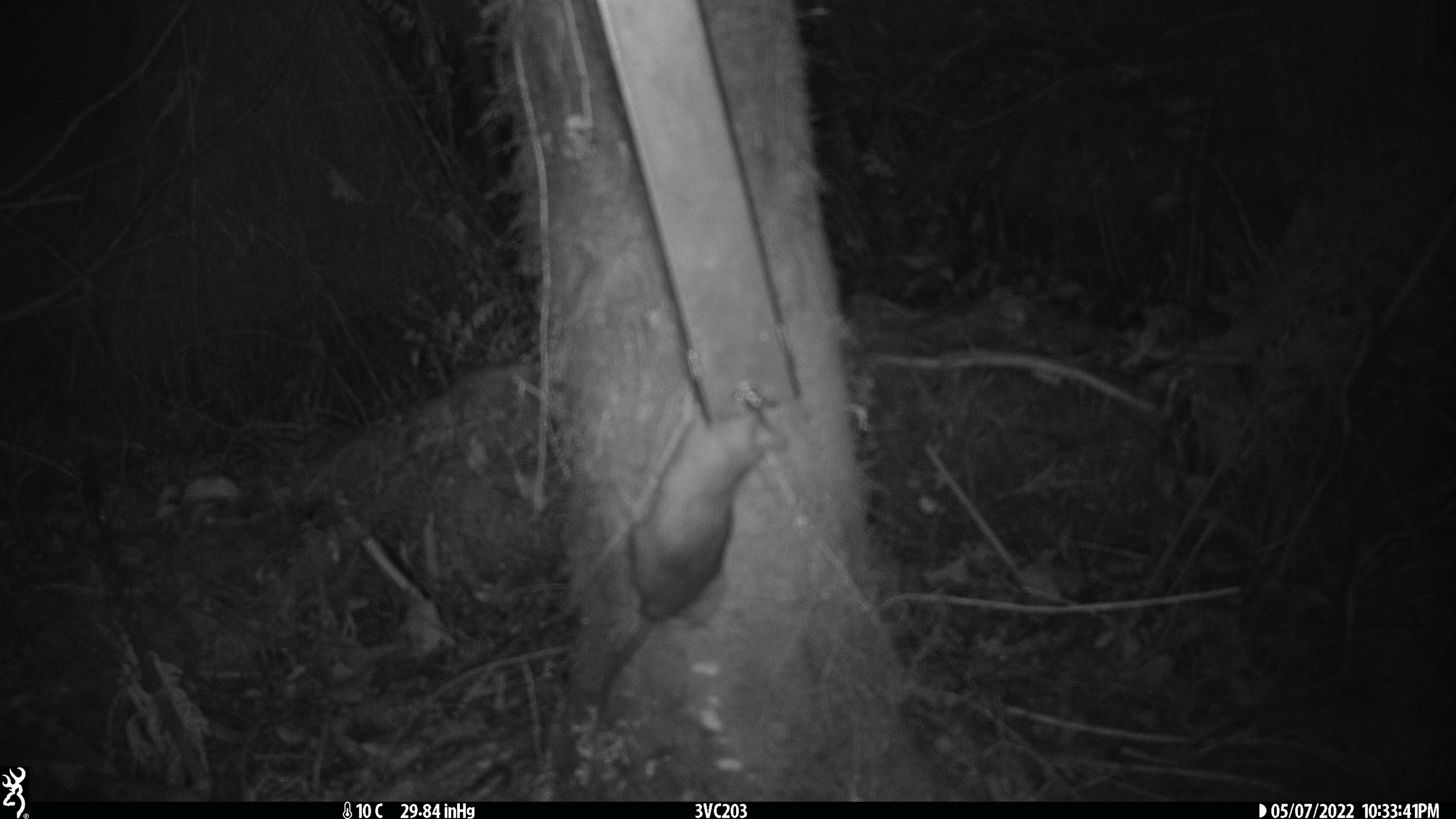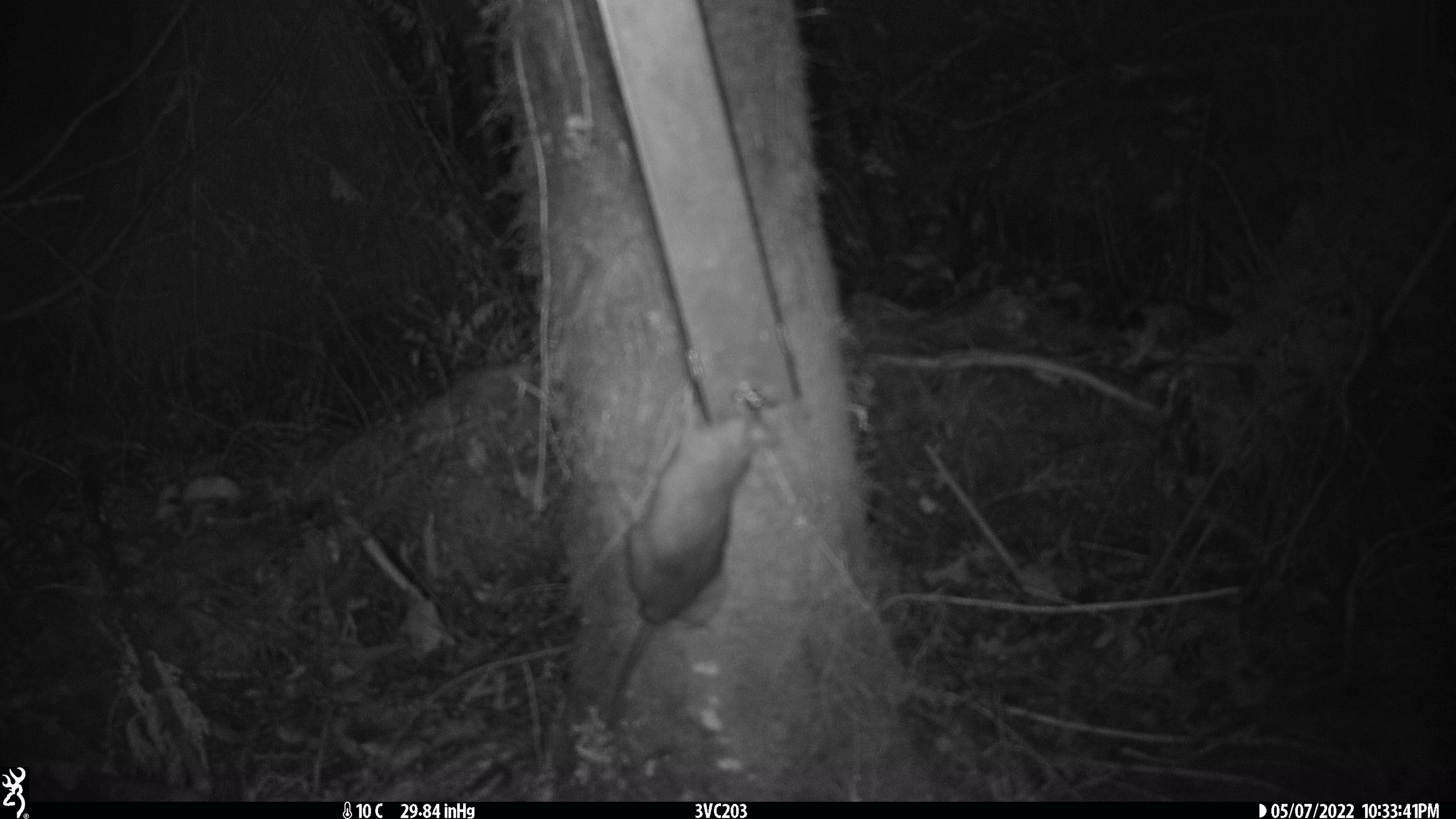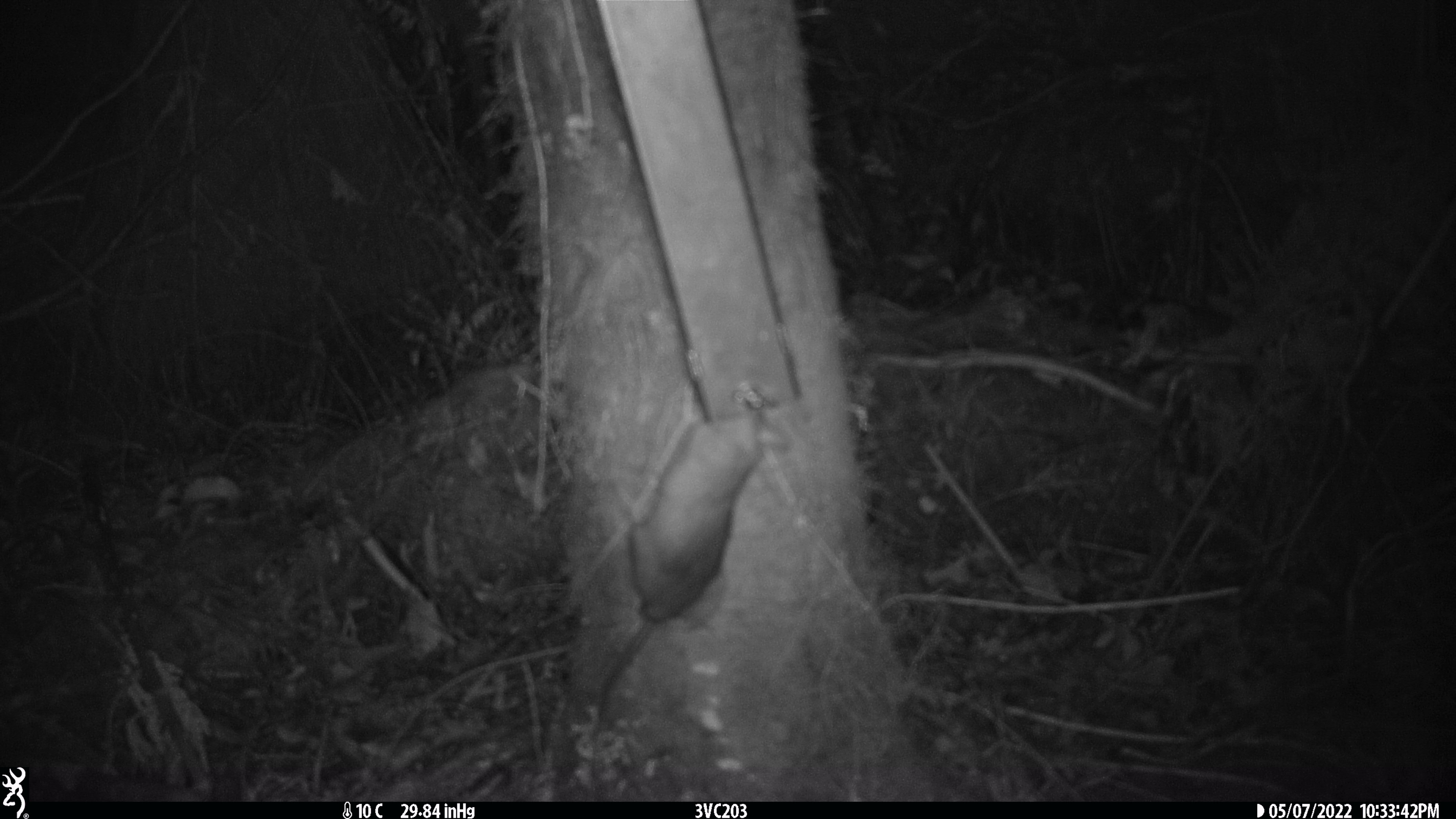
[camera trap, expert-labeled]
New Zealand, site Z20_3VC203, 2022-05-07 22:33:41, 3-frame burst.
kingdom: Animalia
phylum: Chordata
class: Mammalia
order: Rodentia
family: Muridae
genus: Rattus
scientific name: Rattus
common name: rat